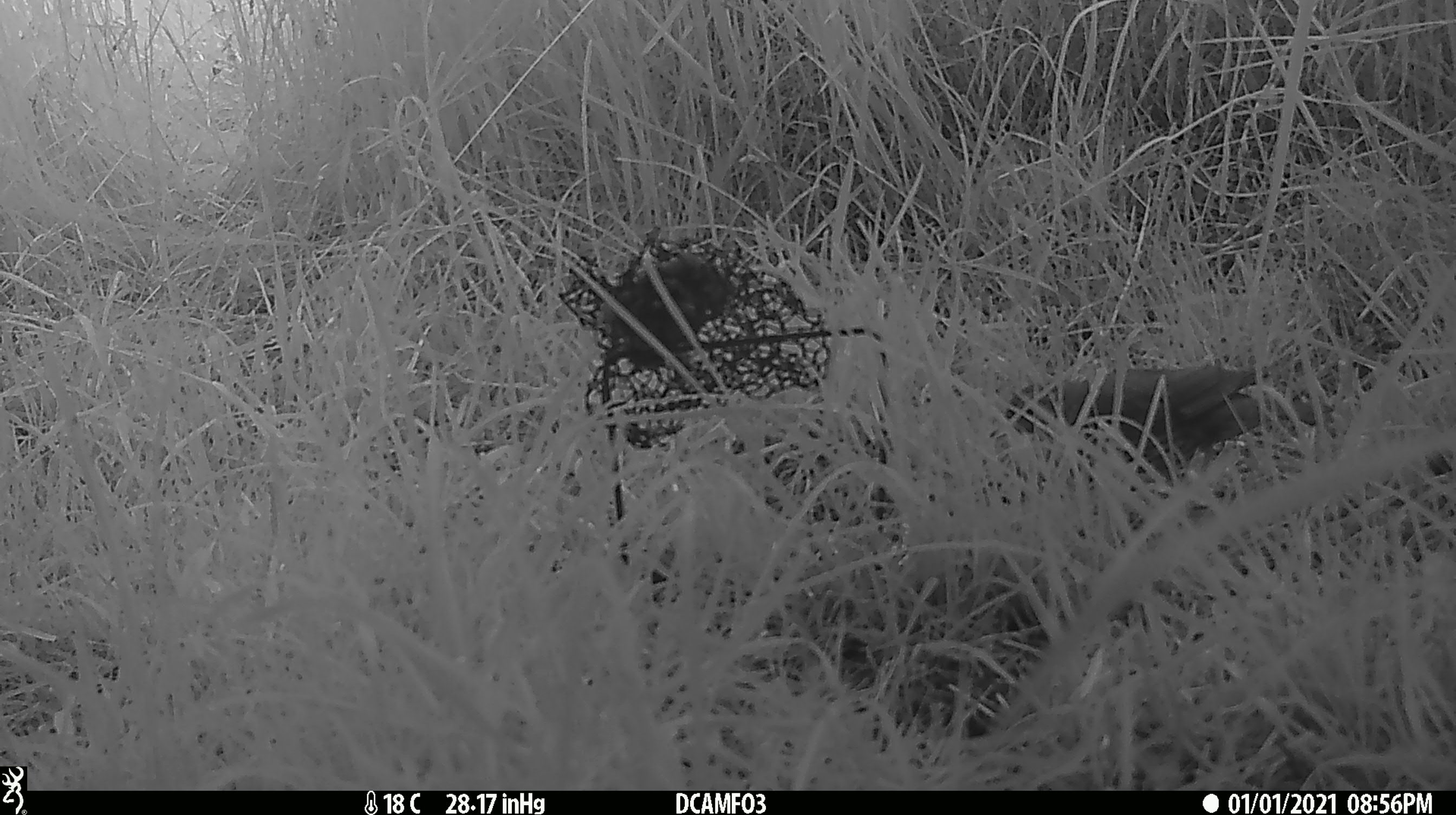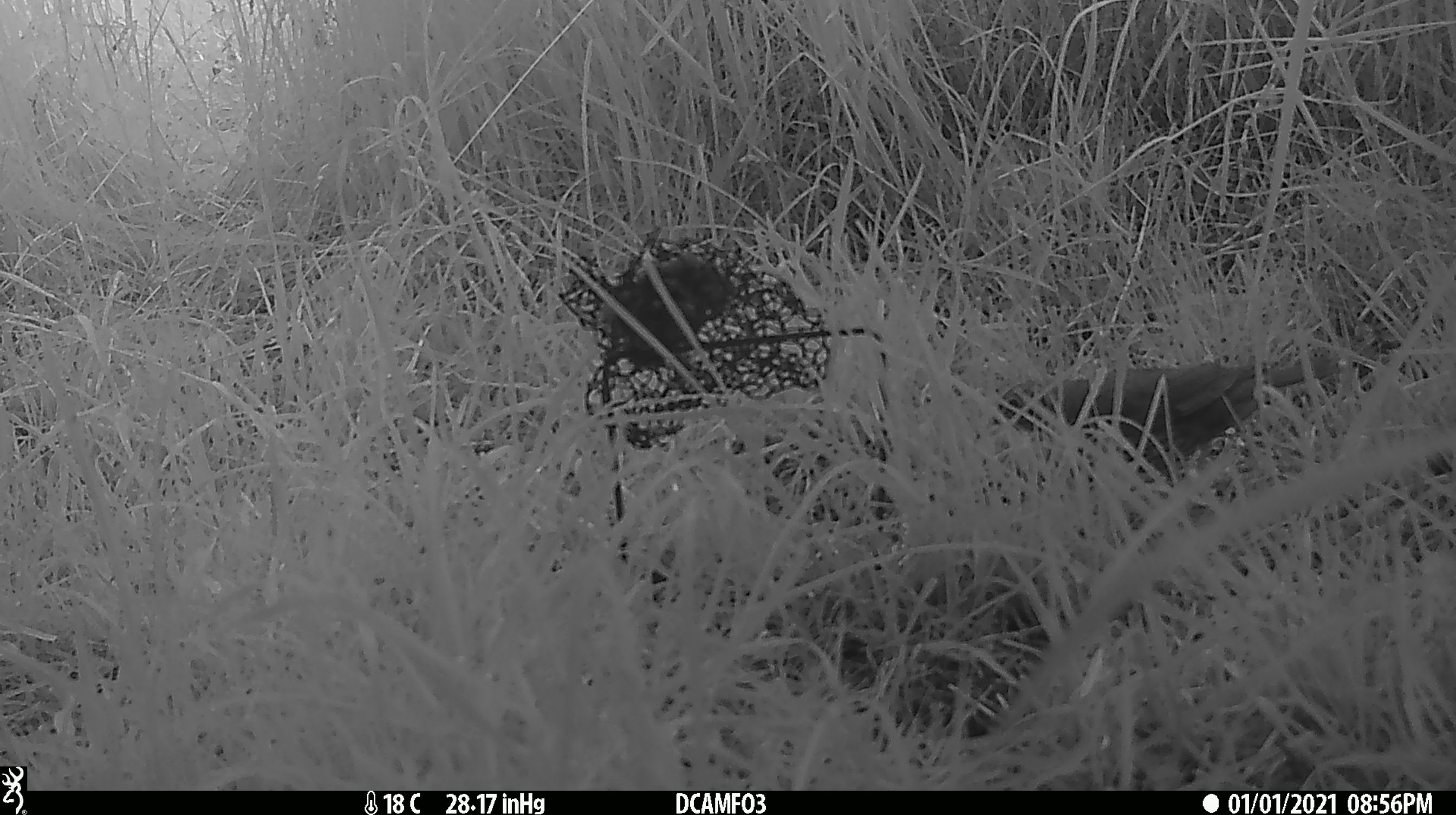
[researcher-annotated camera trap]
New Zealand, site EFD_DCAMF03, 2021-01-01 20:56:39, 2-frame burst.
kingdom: Animalia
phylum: Chordata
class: Aves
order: Passeriformes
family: Turdidae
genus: Turdus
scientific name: Turdus philomelos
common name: song thrush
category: thrush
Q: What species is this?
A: Thrush (song thrush) (Turdus philomelos).